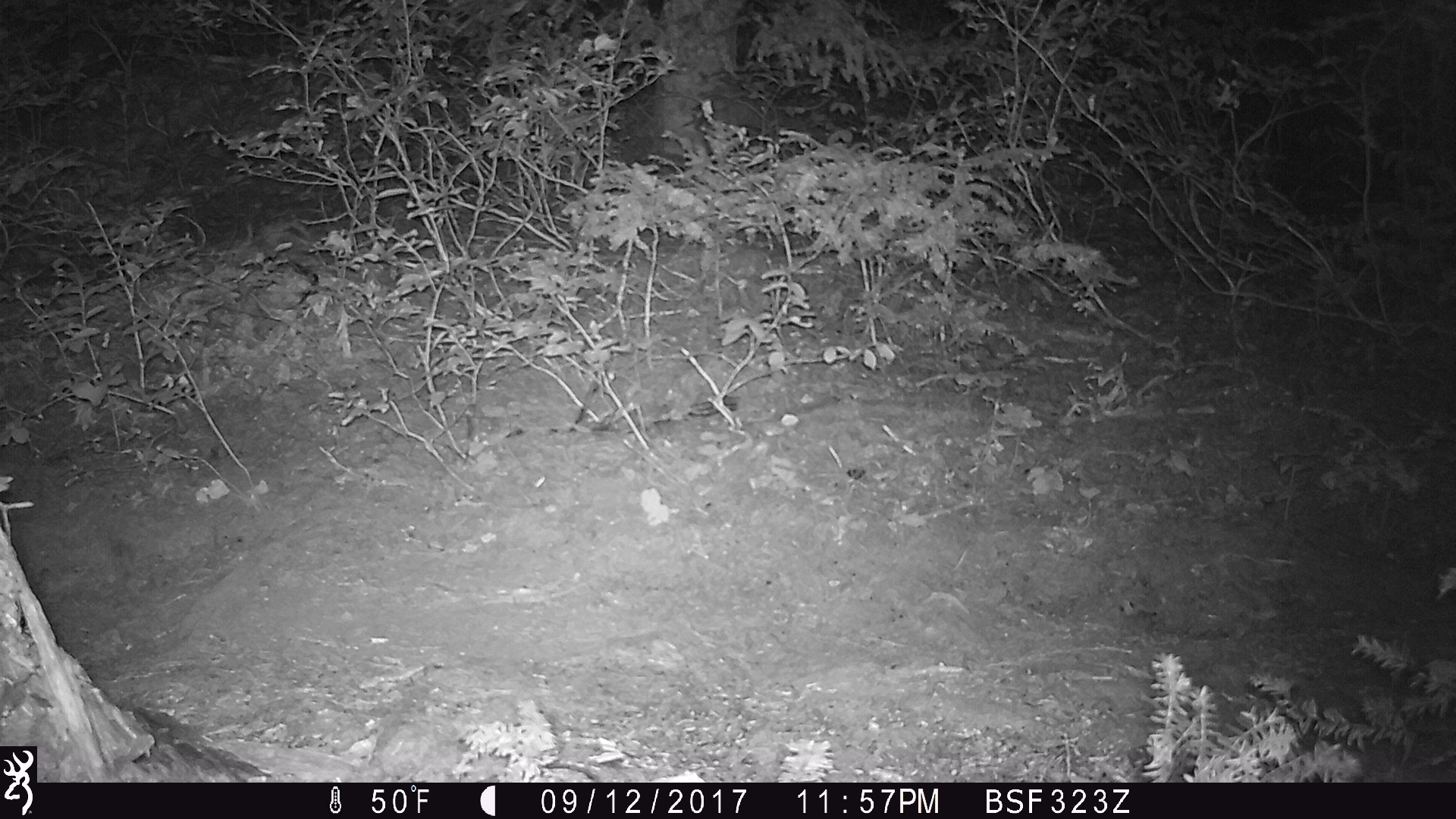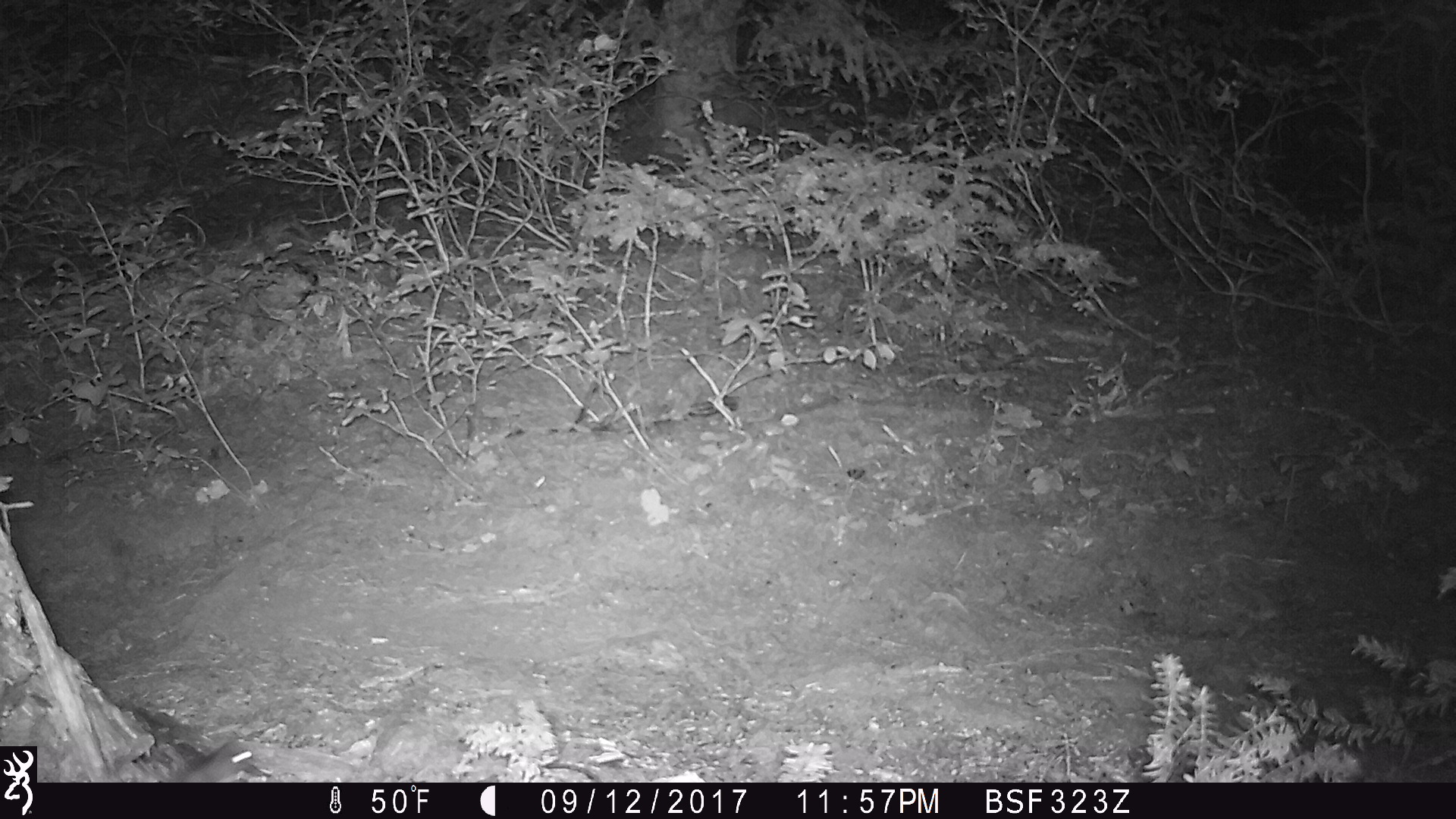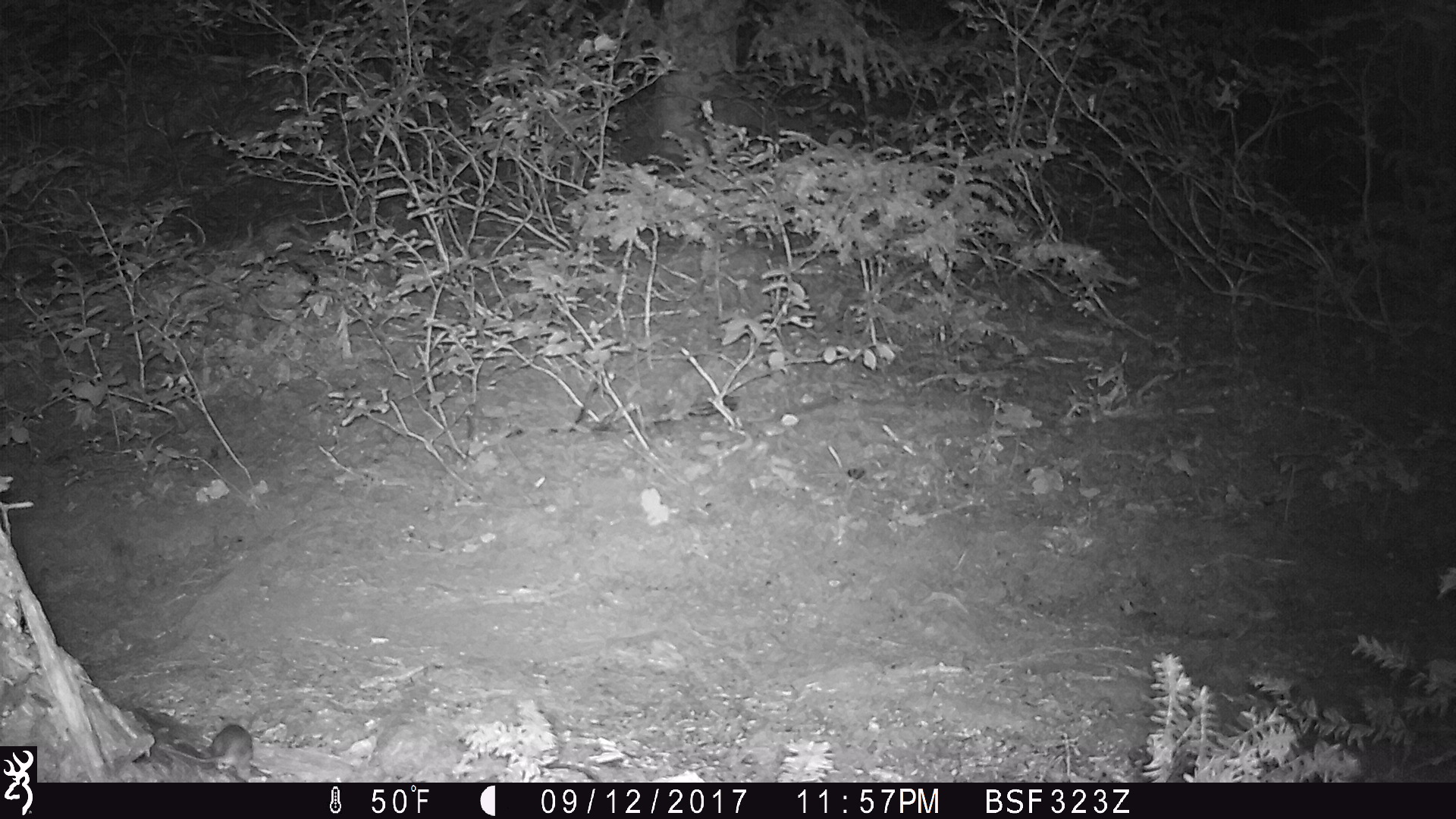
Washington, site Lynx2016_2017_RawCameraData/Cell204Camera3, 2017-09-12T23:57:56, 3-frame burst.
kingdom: Animalia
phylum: Chordata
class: Mammalia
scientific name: Mammalia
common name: small mammal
Small mammal (Mammalia). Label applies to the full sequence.